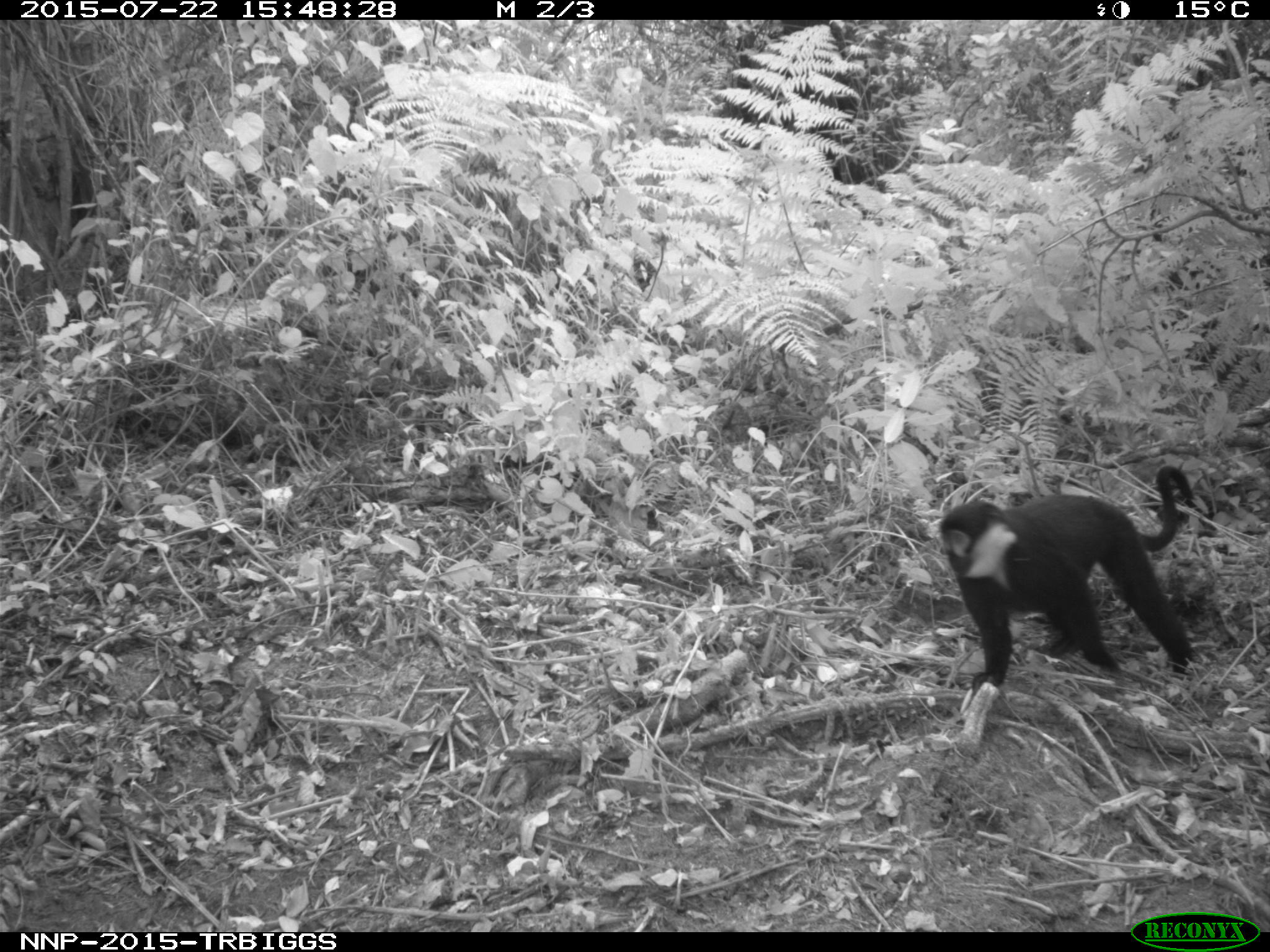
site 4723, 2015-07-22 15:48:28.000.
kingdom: Animalia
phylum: Chordata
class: Mammalia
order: Primates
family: Cercopithecidae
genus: Allochrocebus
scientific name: Allochrocebus lhoesti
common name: l'hoest's monkey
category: cercopithecus lhoesti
Cercopithecus lhoesti (l'hoest's monkey) (Allochrocebus lhoesti), count 1.